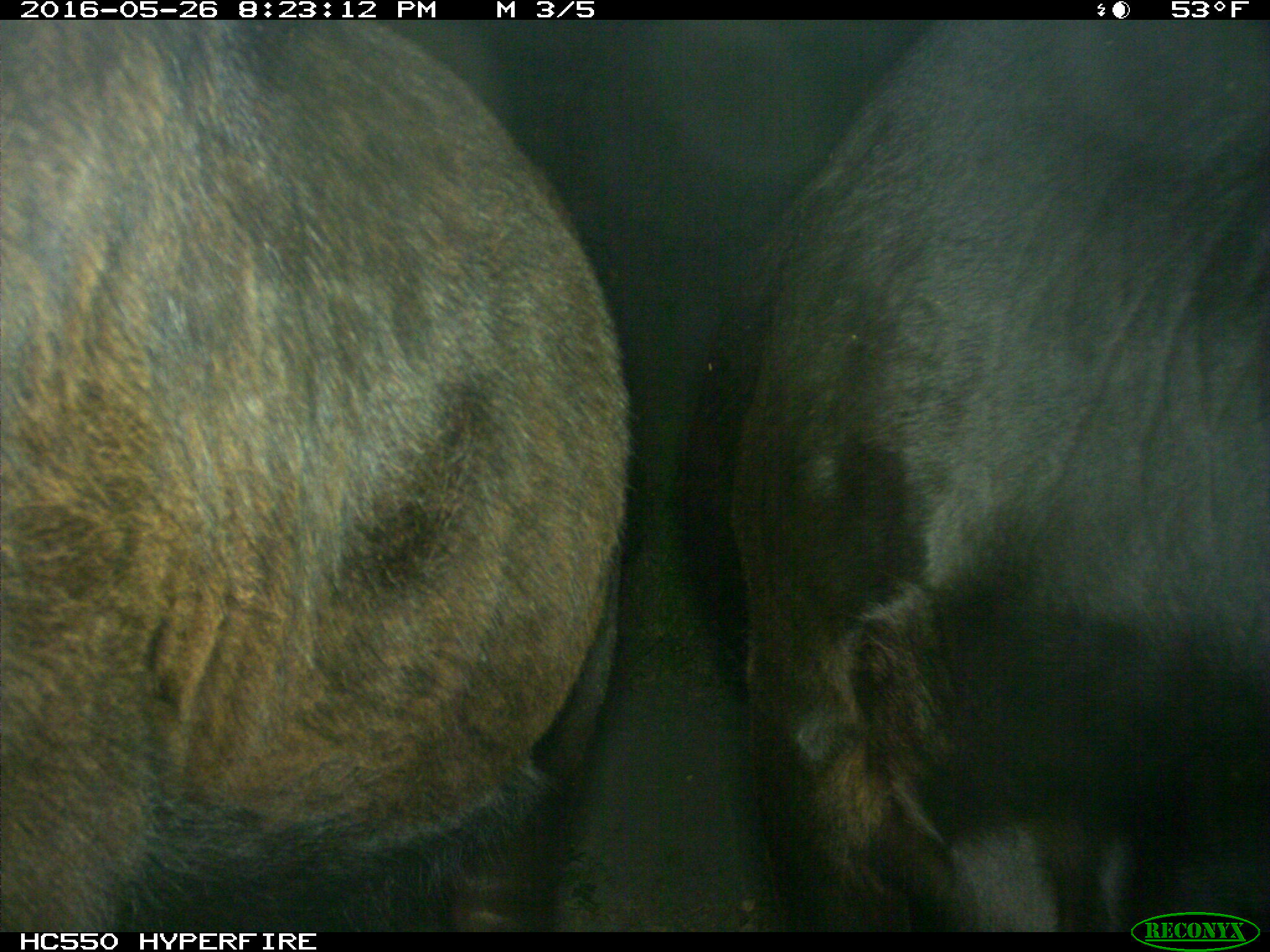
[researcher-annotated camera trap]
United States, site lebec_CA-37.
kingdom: Animalia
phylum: Chordata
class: Mammalia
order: Artiodactyla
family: Bovidae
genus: Bos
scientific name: Bos taurus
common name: domestic cow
Bos taurus (domestic cow).